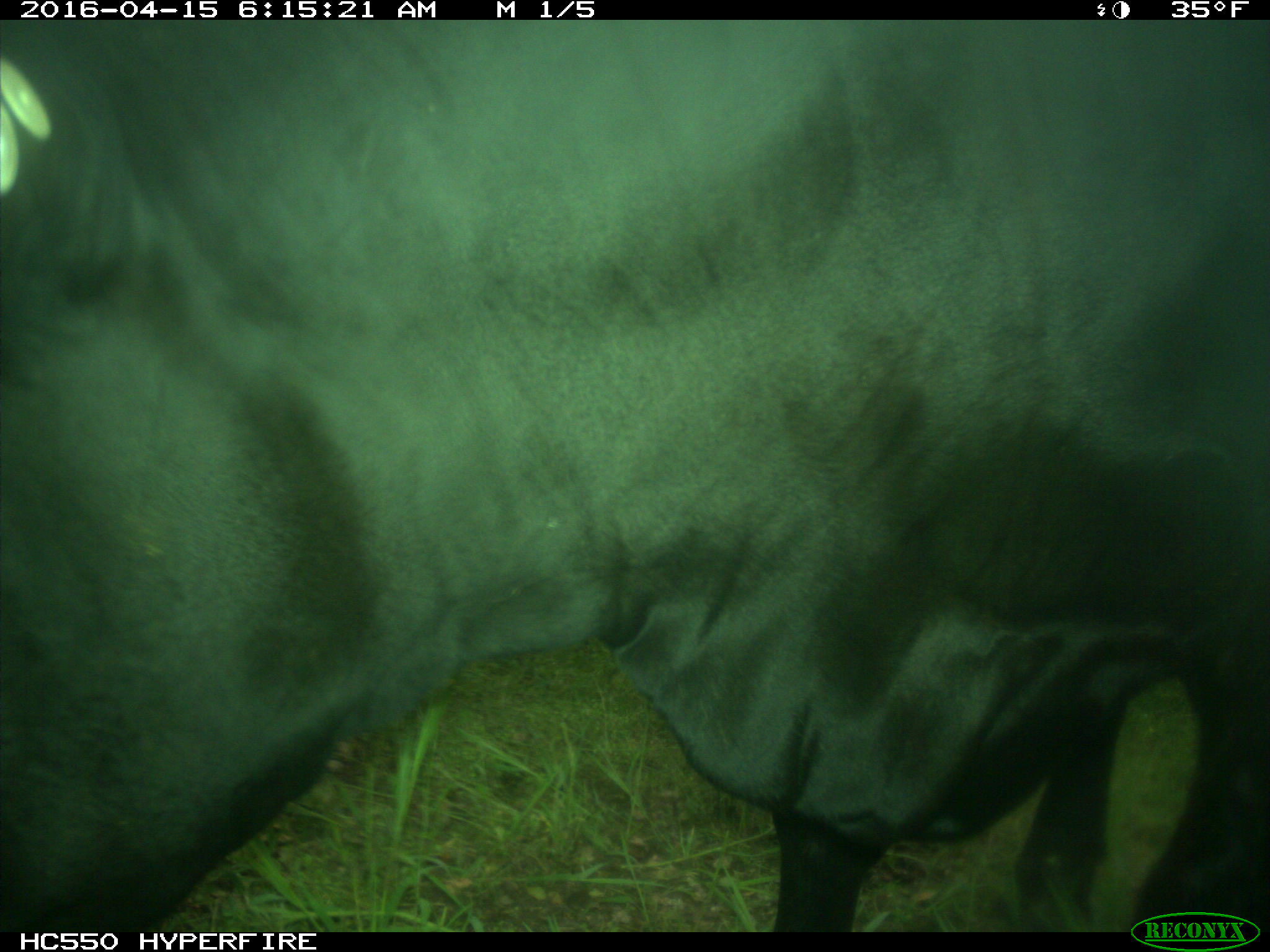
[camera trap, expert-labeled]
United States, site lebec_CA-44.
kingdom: Animalia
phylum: Chordata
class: Mammalia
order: Artiodactyla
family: Bovidae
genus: Bos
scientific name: Bos taurus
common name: domestic cow